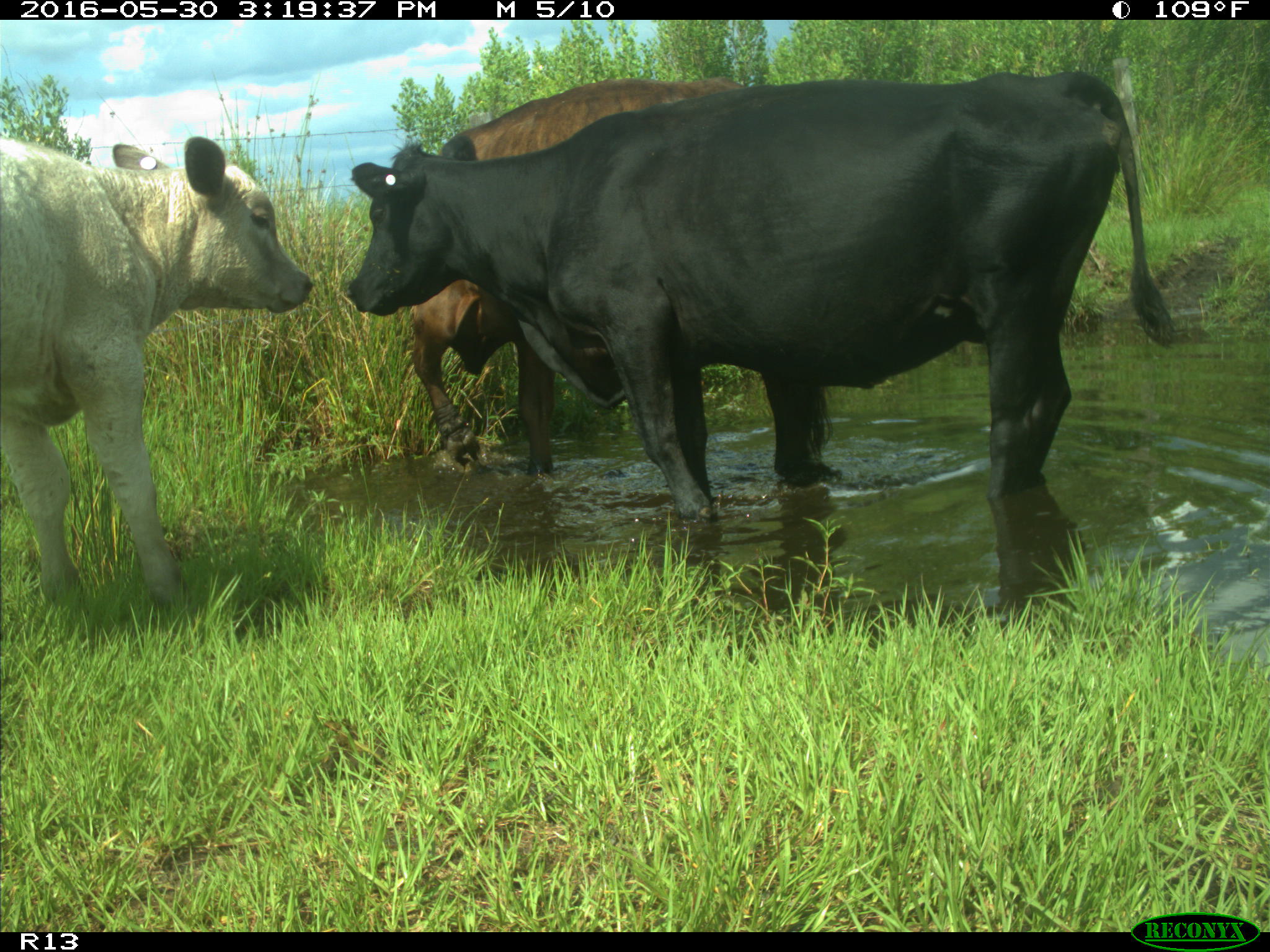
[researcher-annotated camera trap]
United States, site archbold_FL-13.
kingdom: Animalia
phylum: Chordata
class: Mammalia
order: Artiodactyla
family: Bovidae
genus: Bos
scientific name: Bos taurus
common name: domestic cow